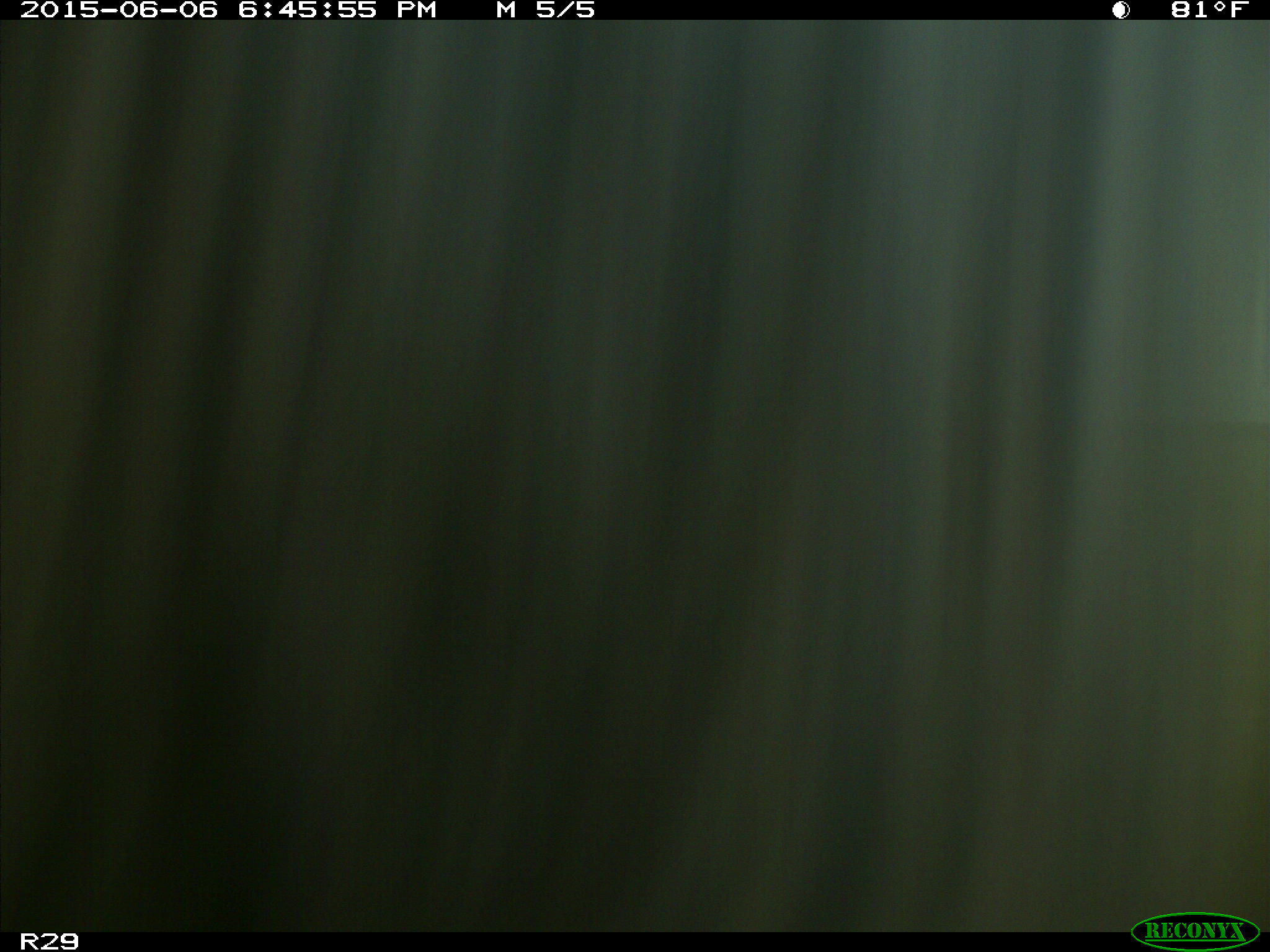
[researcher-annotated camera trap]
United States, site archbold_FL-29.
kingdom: Animalia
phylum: Chordata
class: Mammalia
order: Artiodactyla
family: Bovidae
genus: Bos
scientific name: Bos taurus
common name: domestic cow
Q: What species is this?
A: Bos taurus (domestic cow).